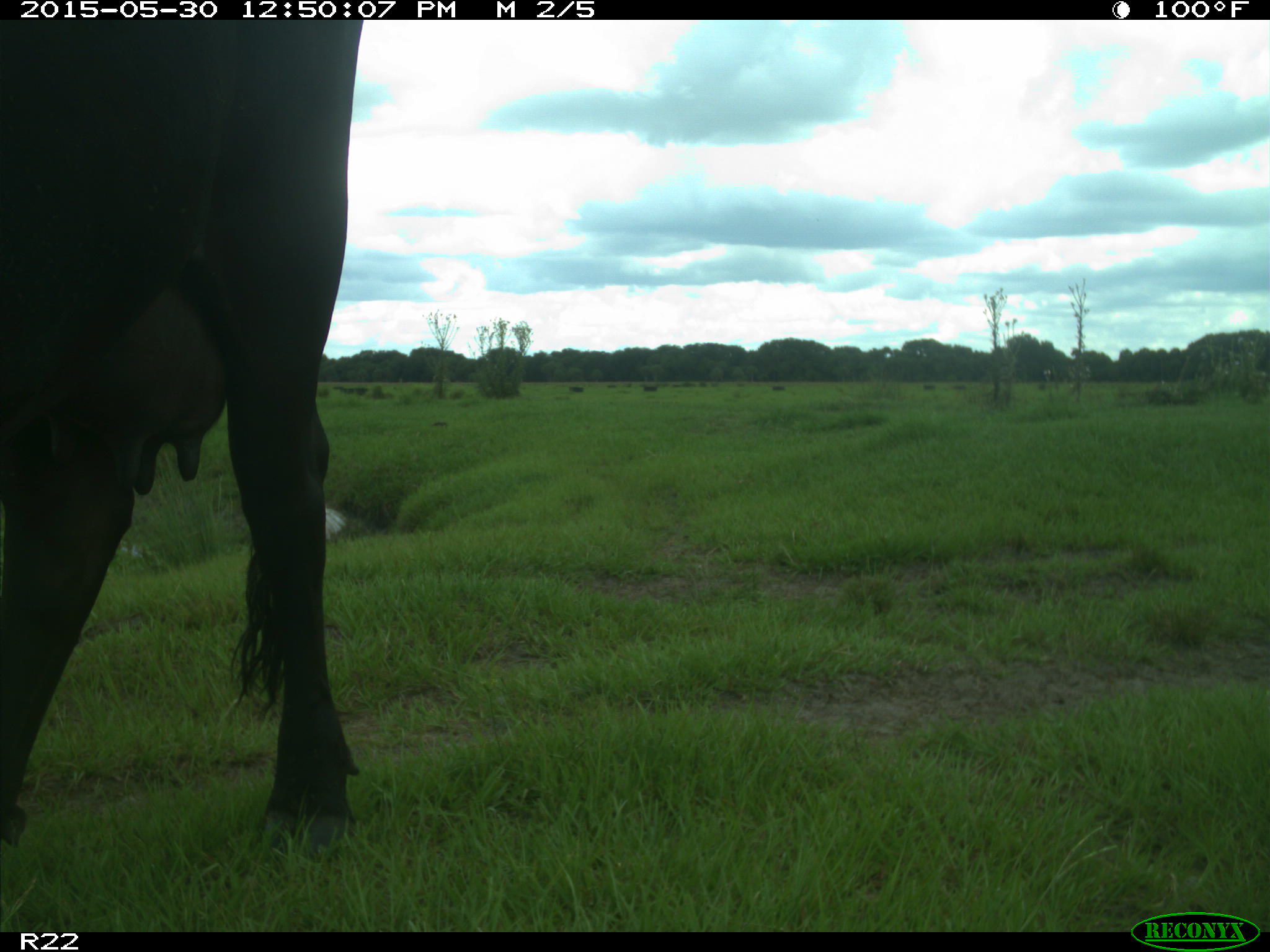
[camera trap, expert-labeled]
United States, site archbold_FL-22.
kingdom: Animalia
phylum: Chordata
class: Mammalia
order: Artiodactyla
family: Bovidae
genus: Bos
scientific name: Bos taurus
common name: domestic cow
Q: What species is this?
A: Bos taurus (domestic cow).